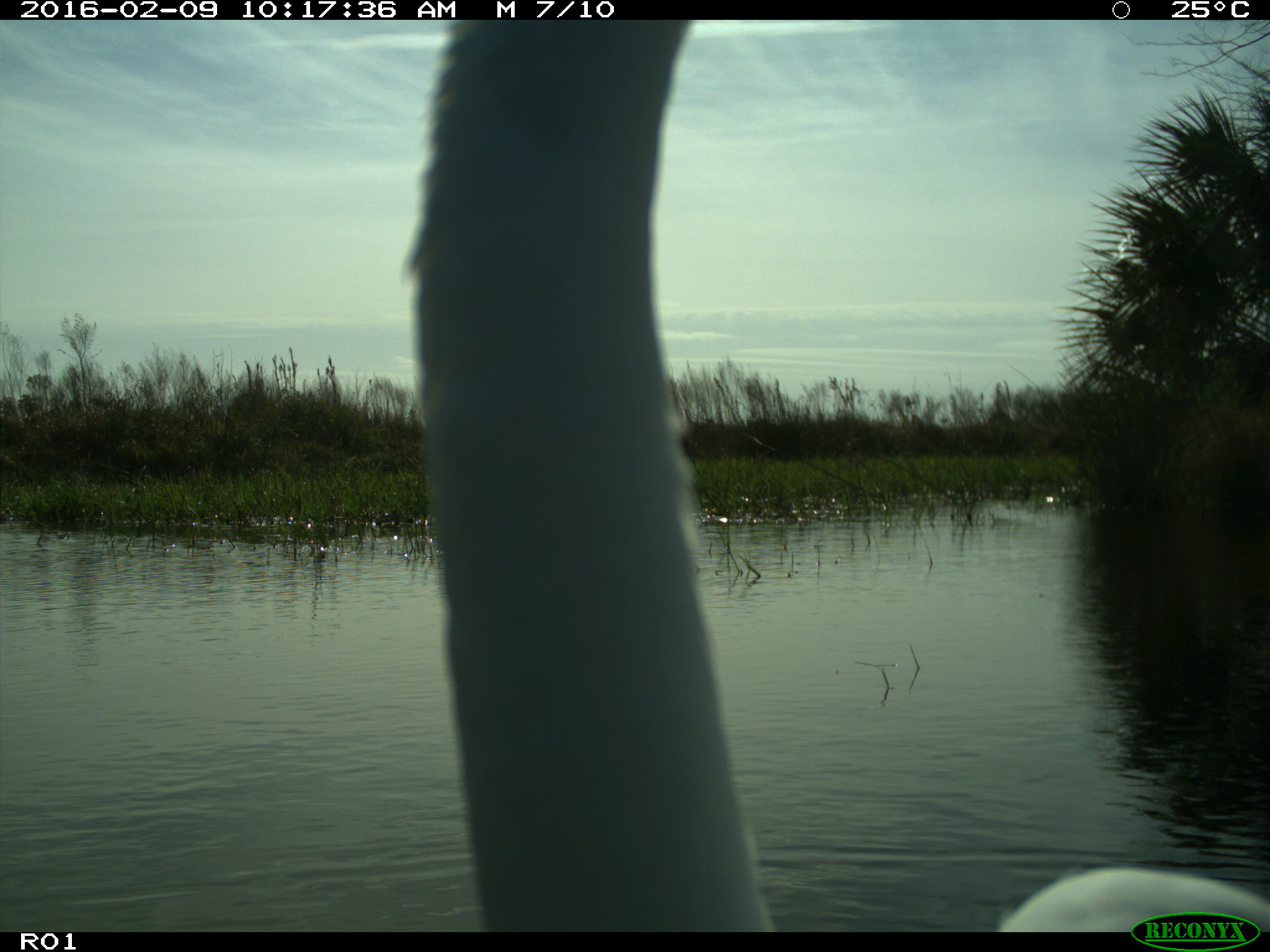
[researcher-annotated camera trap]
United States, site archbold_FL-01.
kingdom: Animalia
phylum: Chordata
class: Aves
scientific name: Aves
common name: birds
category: unidentified bird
Unidentified bird (birds) (Aves).